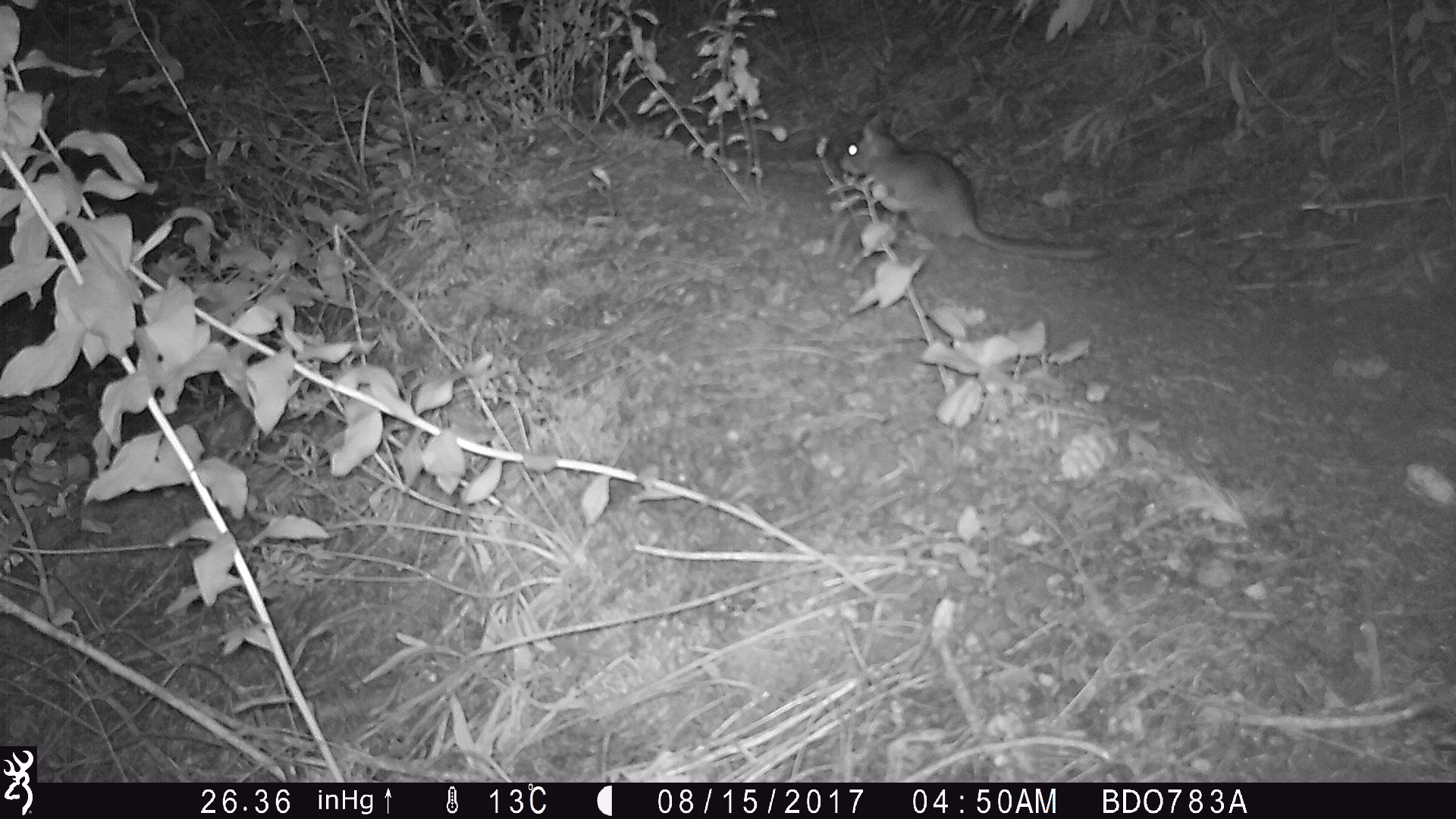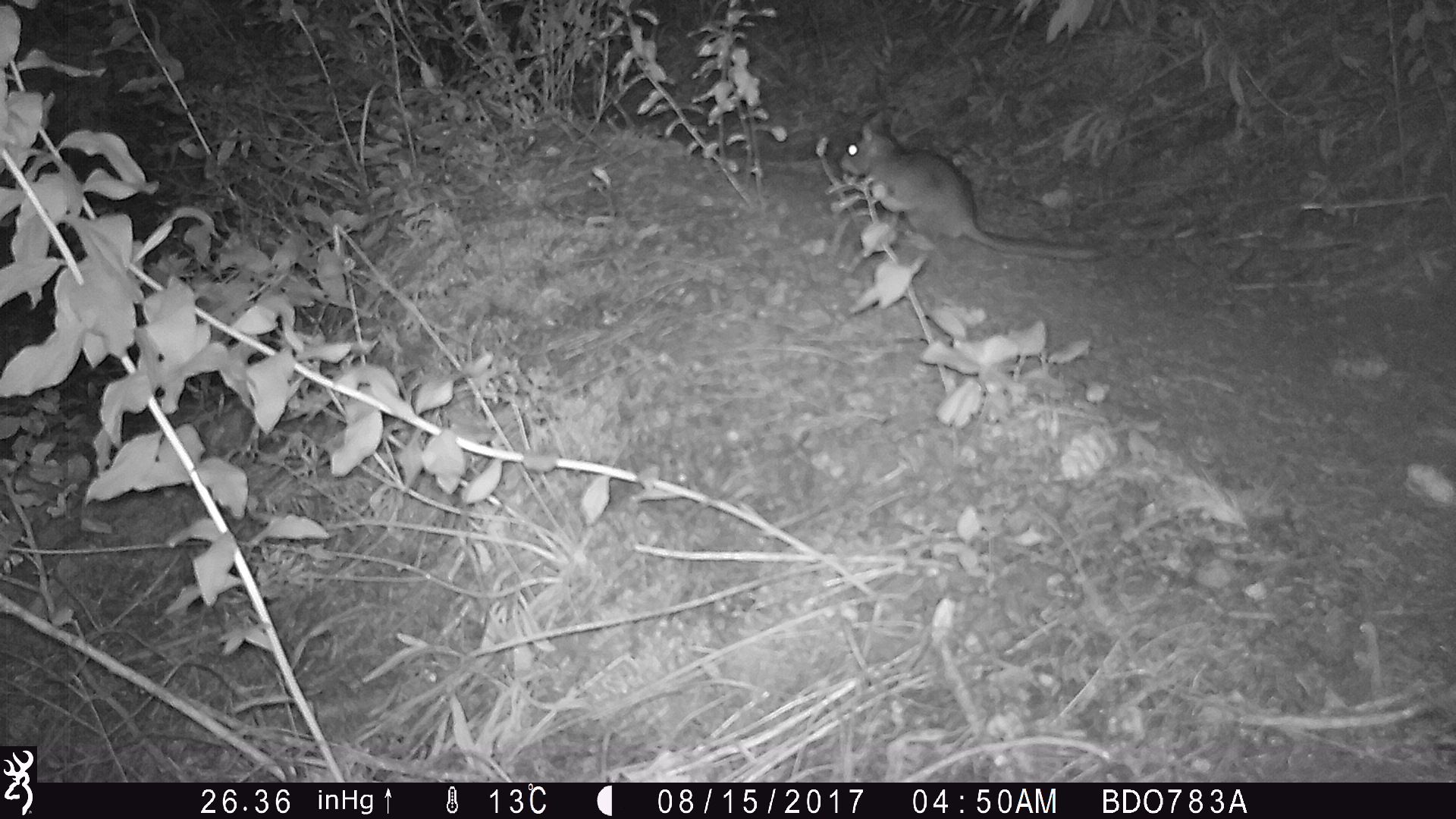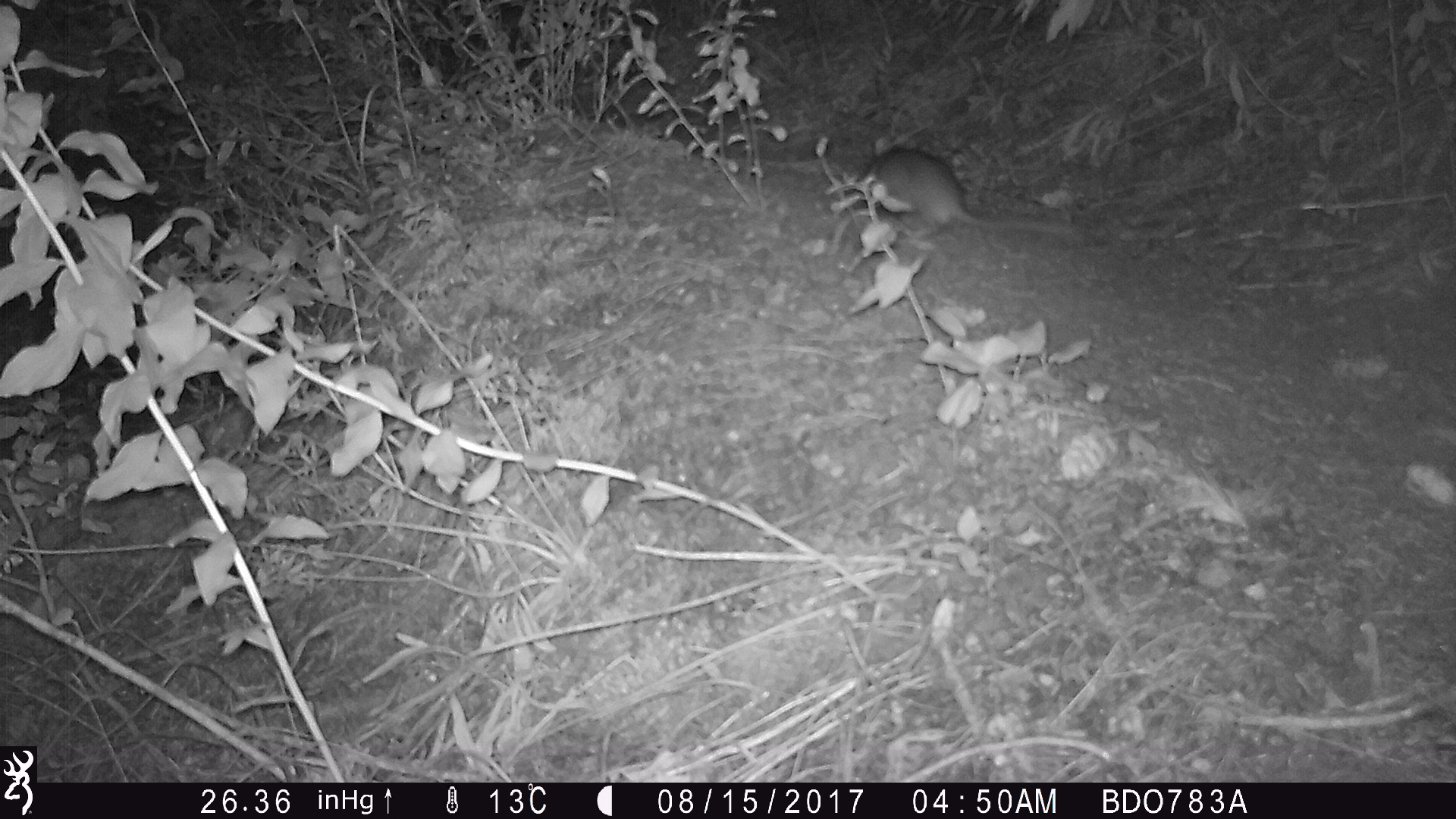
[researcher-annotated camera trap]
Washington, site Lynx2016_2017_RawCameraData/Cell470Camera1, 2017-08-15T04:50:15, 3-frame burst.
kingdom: Animalia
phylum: Chordata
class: Mammalia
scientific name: Mammalia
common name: small mammal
Small mammal (Mammalia). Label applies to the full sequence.